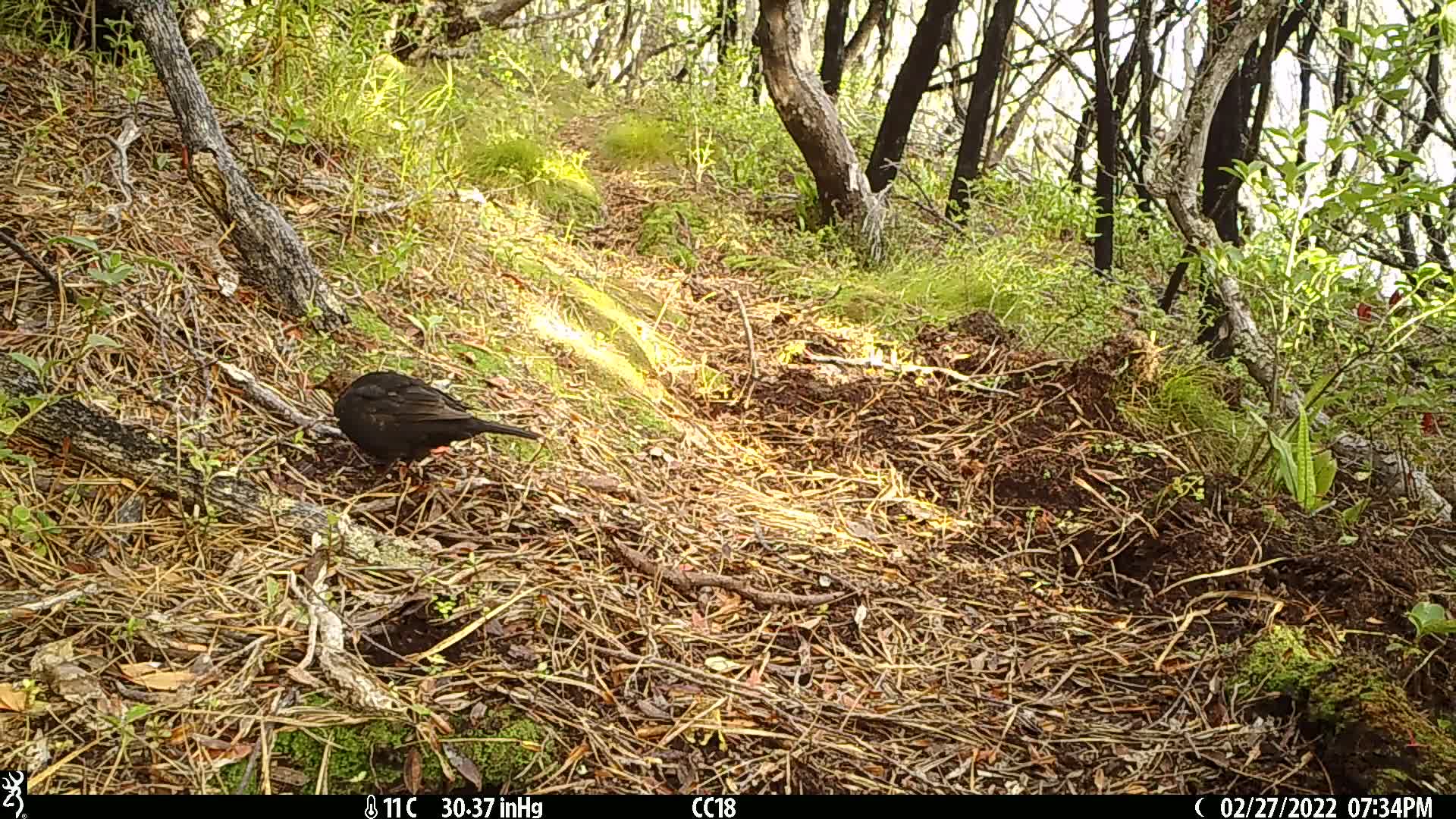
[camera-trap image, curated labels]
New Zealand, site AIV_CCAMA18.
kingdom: Animalia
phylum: Chordata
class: Aves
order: Passeriformes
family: Turdidae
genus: Turdus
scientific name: Turdus merula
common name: eurasian blackbird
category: blackbird